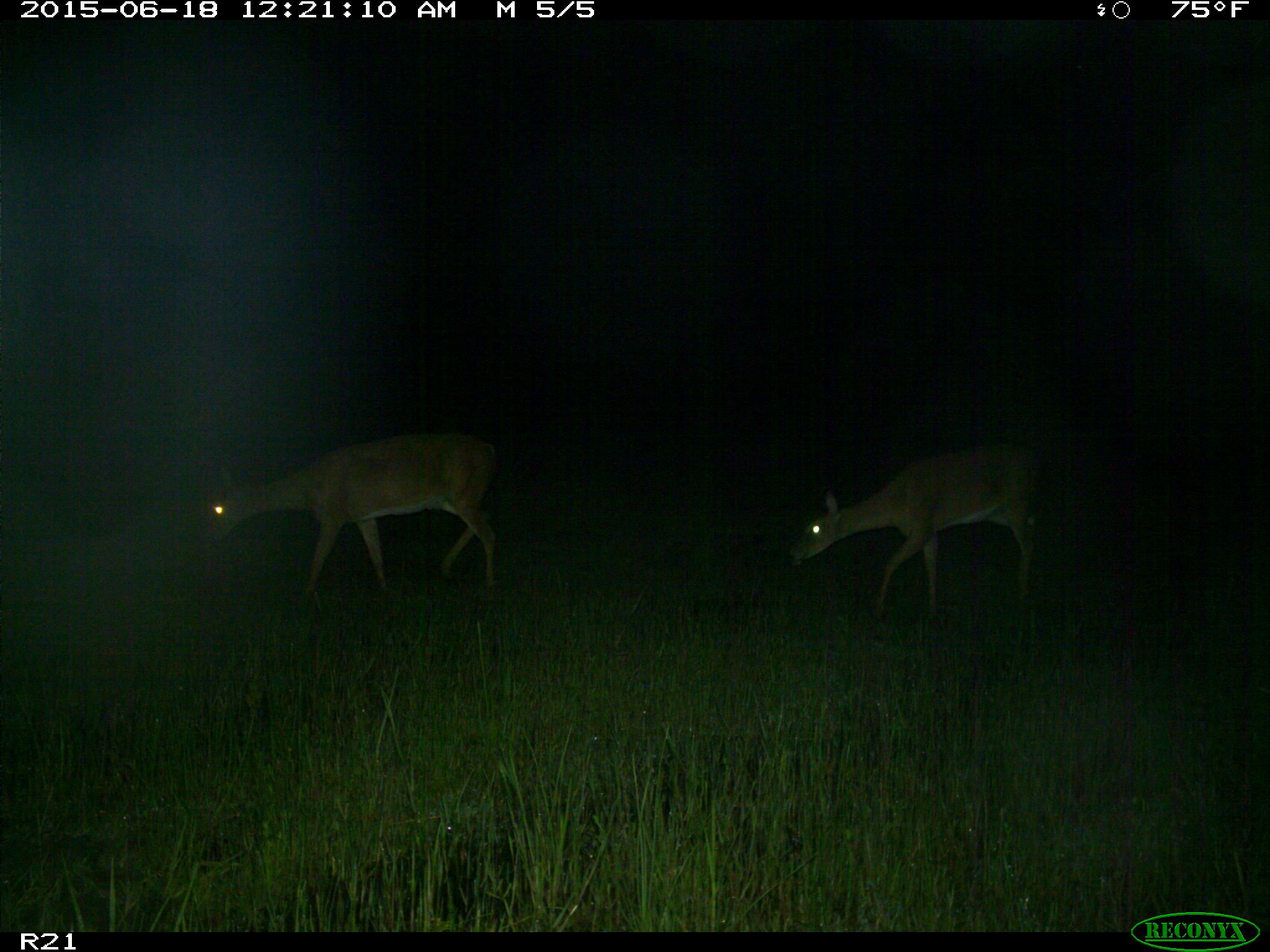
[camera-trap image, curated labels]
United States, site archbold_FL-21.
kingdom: Animalia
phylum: Chordata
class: Mammalia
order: Artiodactyla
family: Cervidae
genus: Odocoileus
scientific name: Odocoileus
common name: deer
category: unidentified deer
Unidentified deer (deer) (Odocoileus).